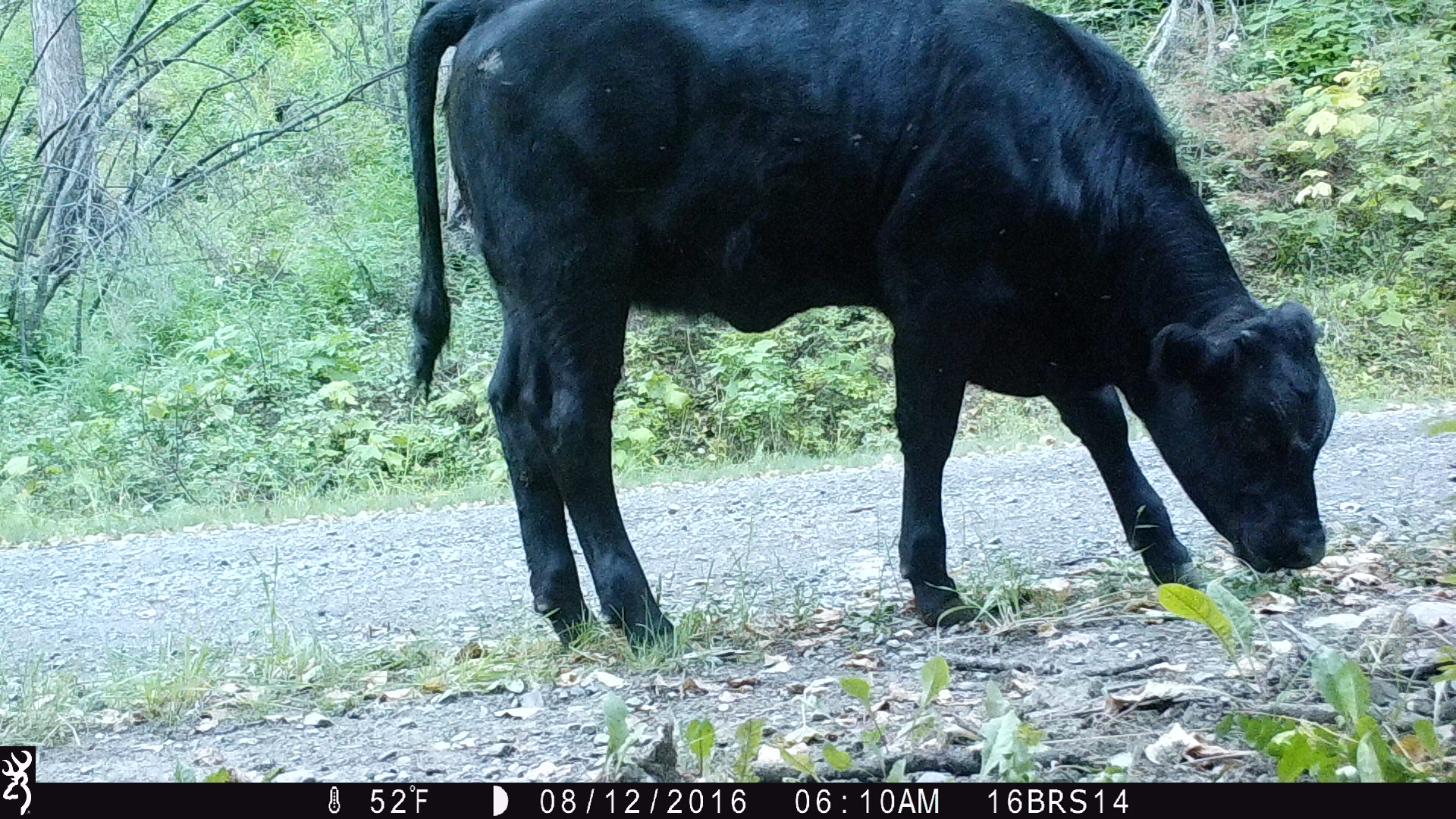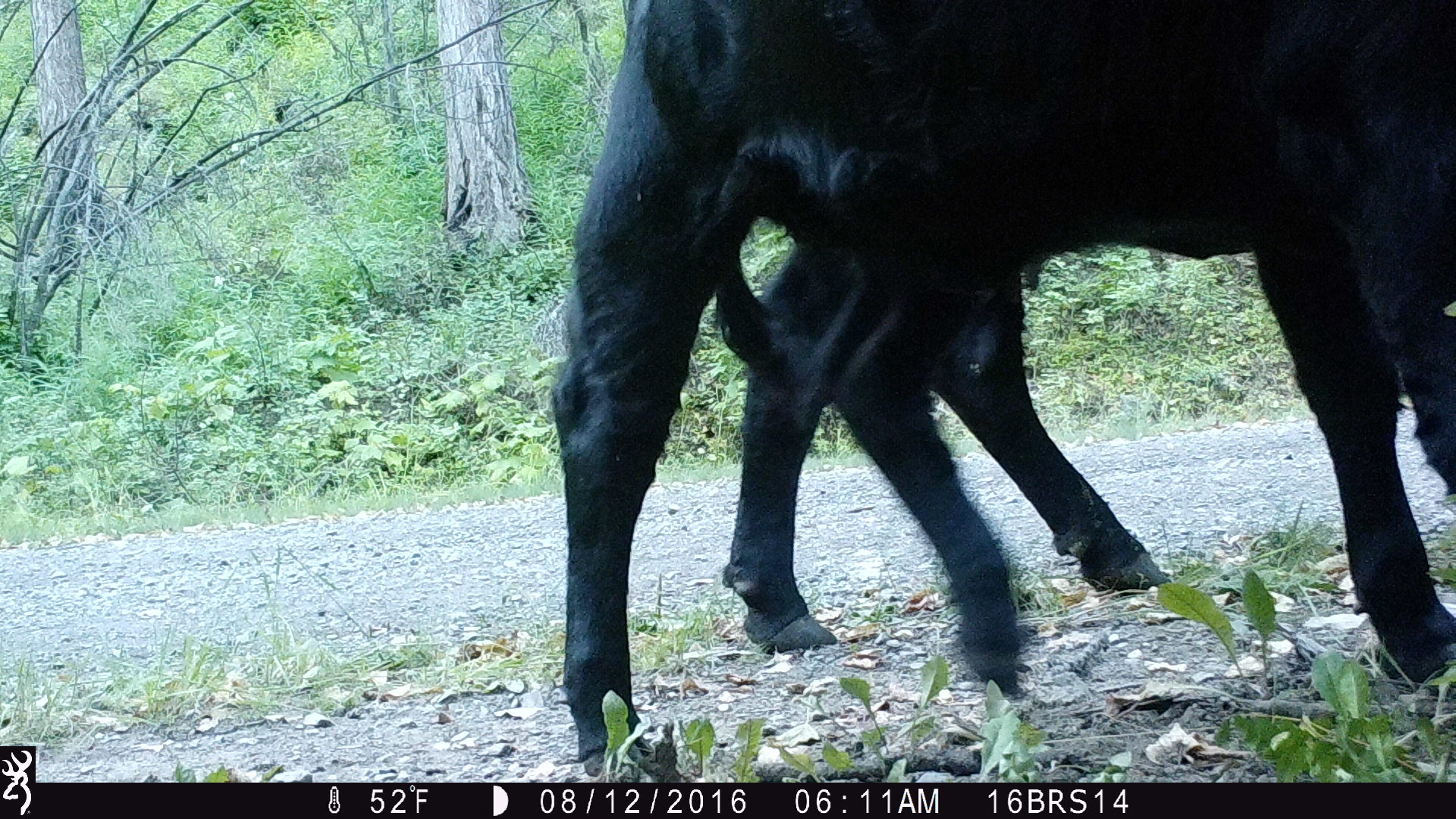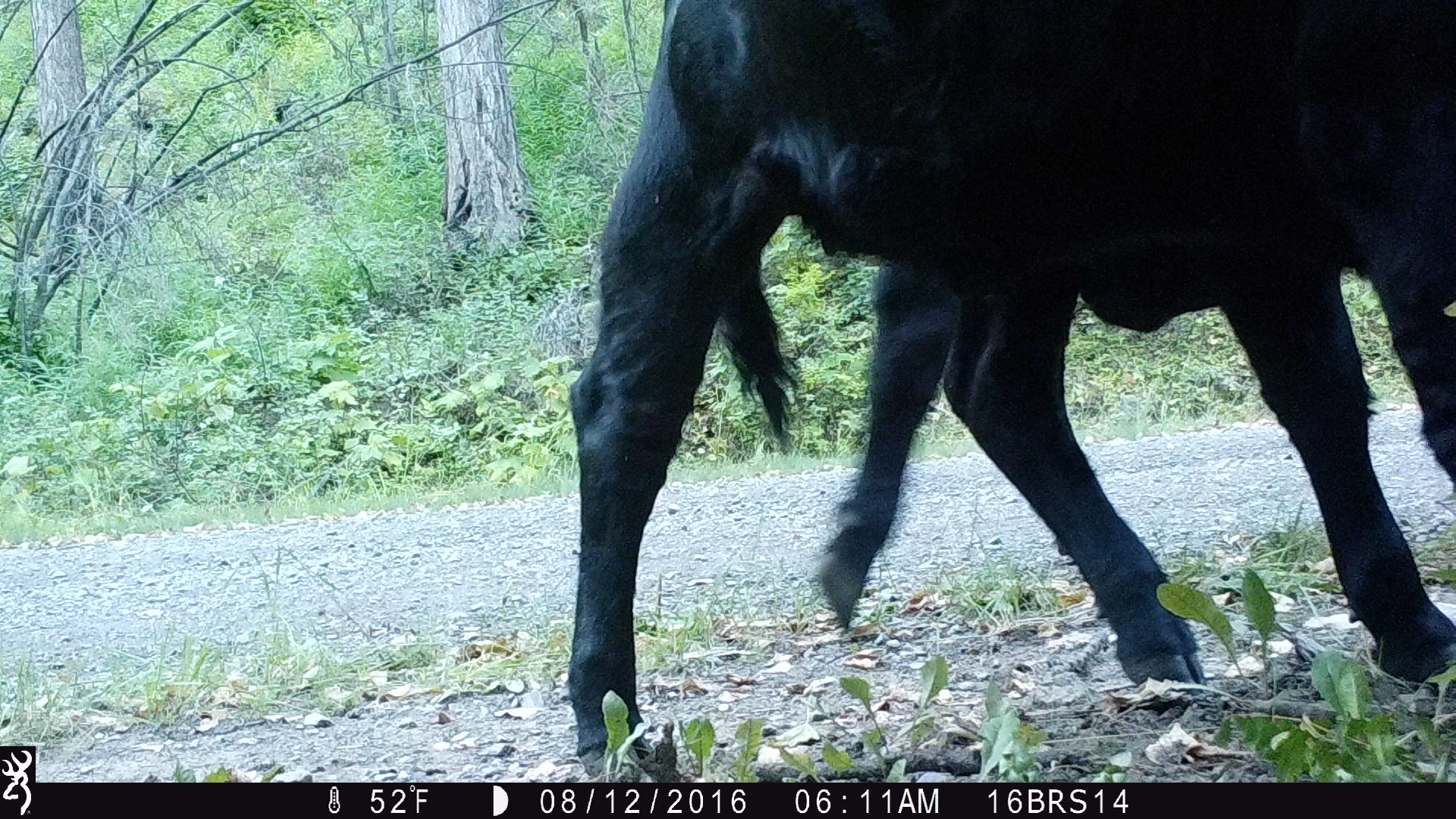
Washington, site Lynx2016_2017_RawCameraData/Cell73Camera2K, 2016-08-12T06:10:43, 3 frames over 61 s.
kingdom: Animalia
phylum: Chordata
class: Mammalia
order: Artiodactyla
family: Bovidae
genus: Bos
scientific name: Bos taurus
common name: domestic cattle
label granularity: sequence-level